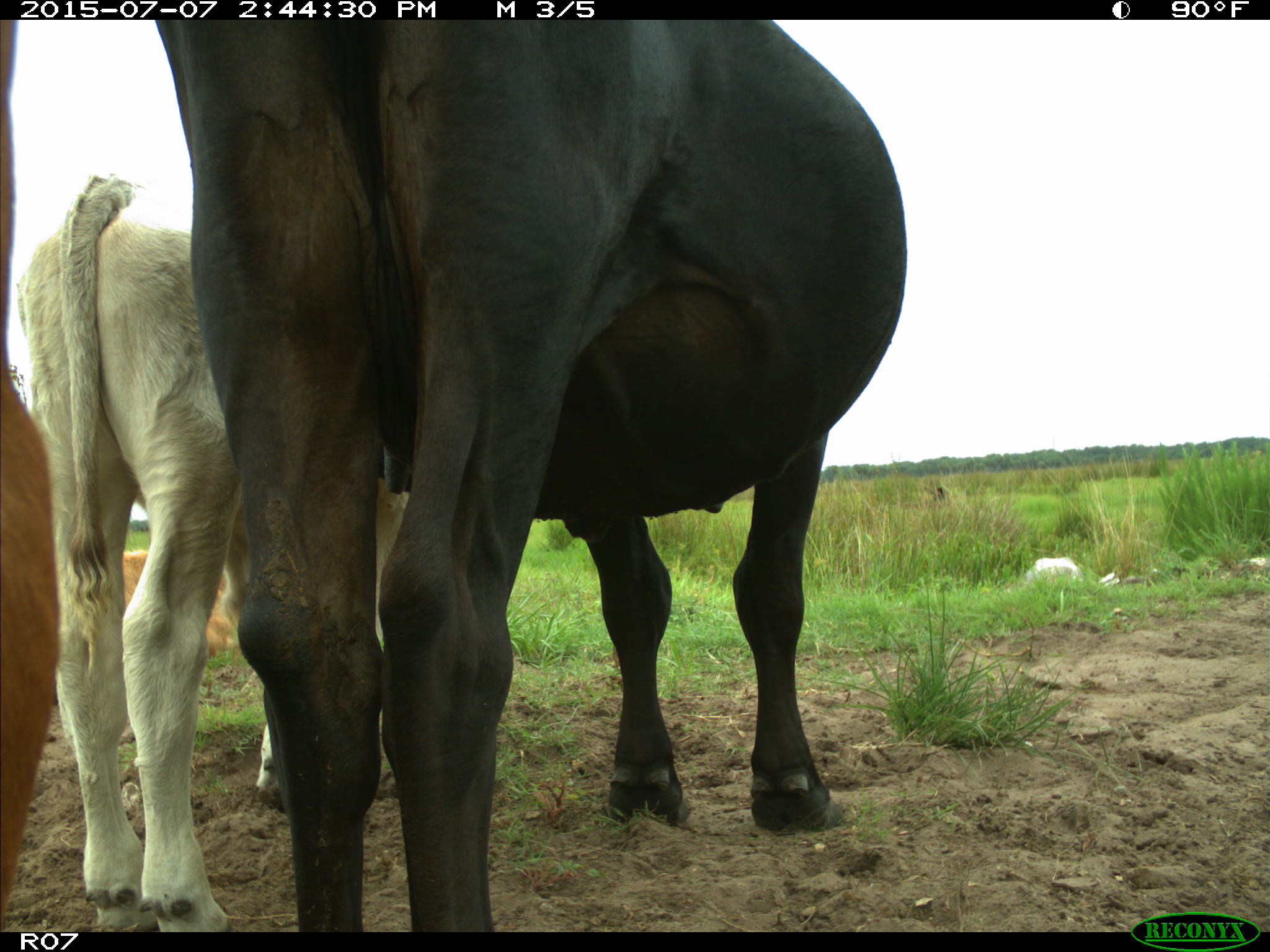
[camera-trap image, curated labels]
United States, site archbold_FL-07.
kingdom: Animalia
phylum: Chordata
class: Mammalia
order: Artiodactyla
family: Bovidae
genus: Bos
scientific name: Bos taurus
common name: domestic cow